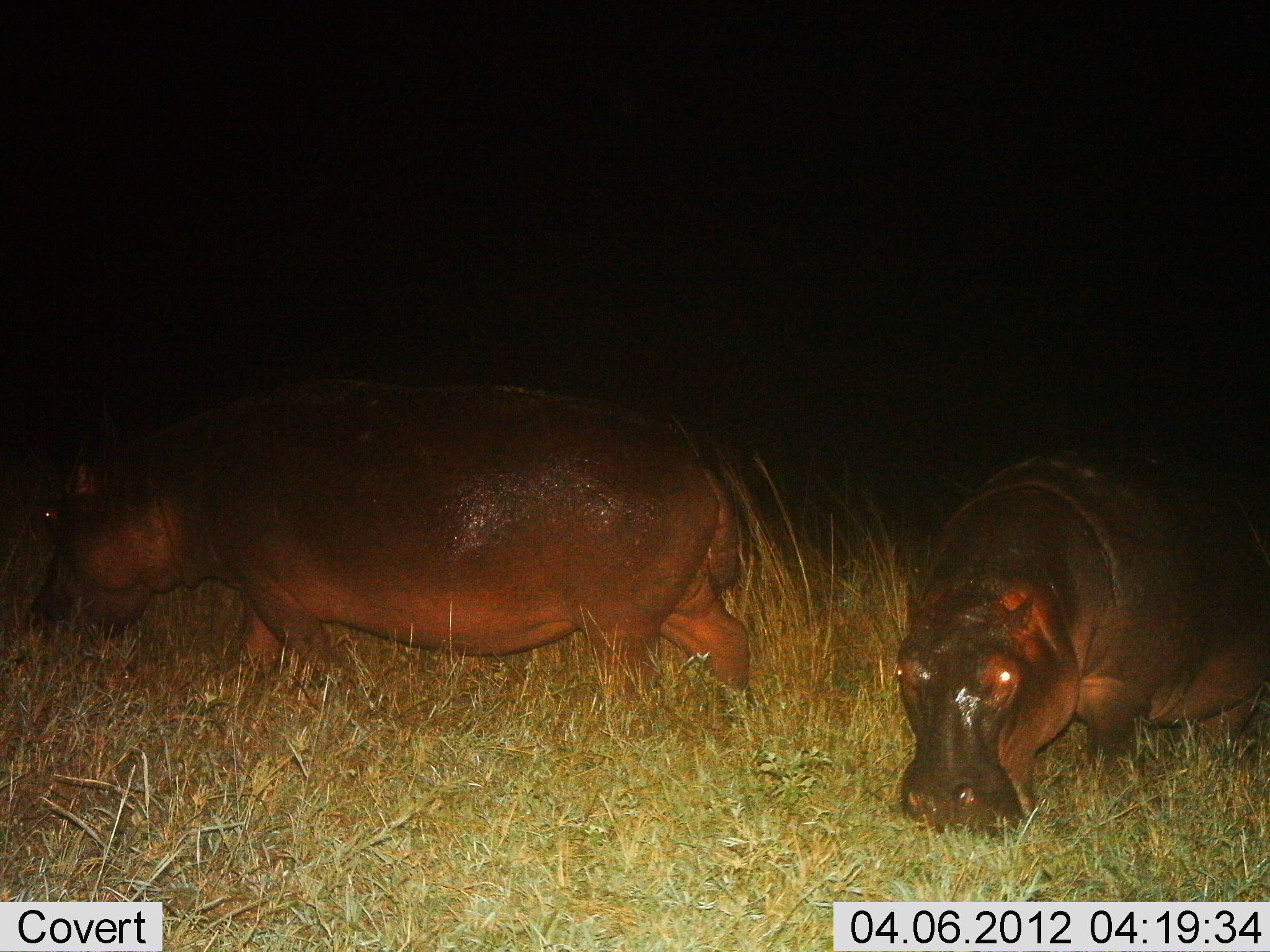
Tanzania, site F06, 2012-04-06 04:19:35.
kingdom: Animalia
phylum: Chordata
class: Mammalia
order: Artiodactyla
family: Hippopotamidae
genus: Hippopotamus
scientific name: Hippopotamus amphibius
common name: hippopotamus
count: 2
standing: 17%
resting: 0%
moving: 25%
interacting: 0%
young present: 0%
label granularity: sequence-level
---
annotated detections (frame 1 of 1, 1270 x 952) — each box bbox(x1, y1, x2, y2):
animal: bbox(26, 362, 757, 728); bbox(895, 415, 1263, 840)